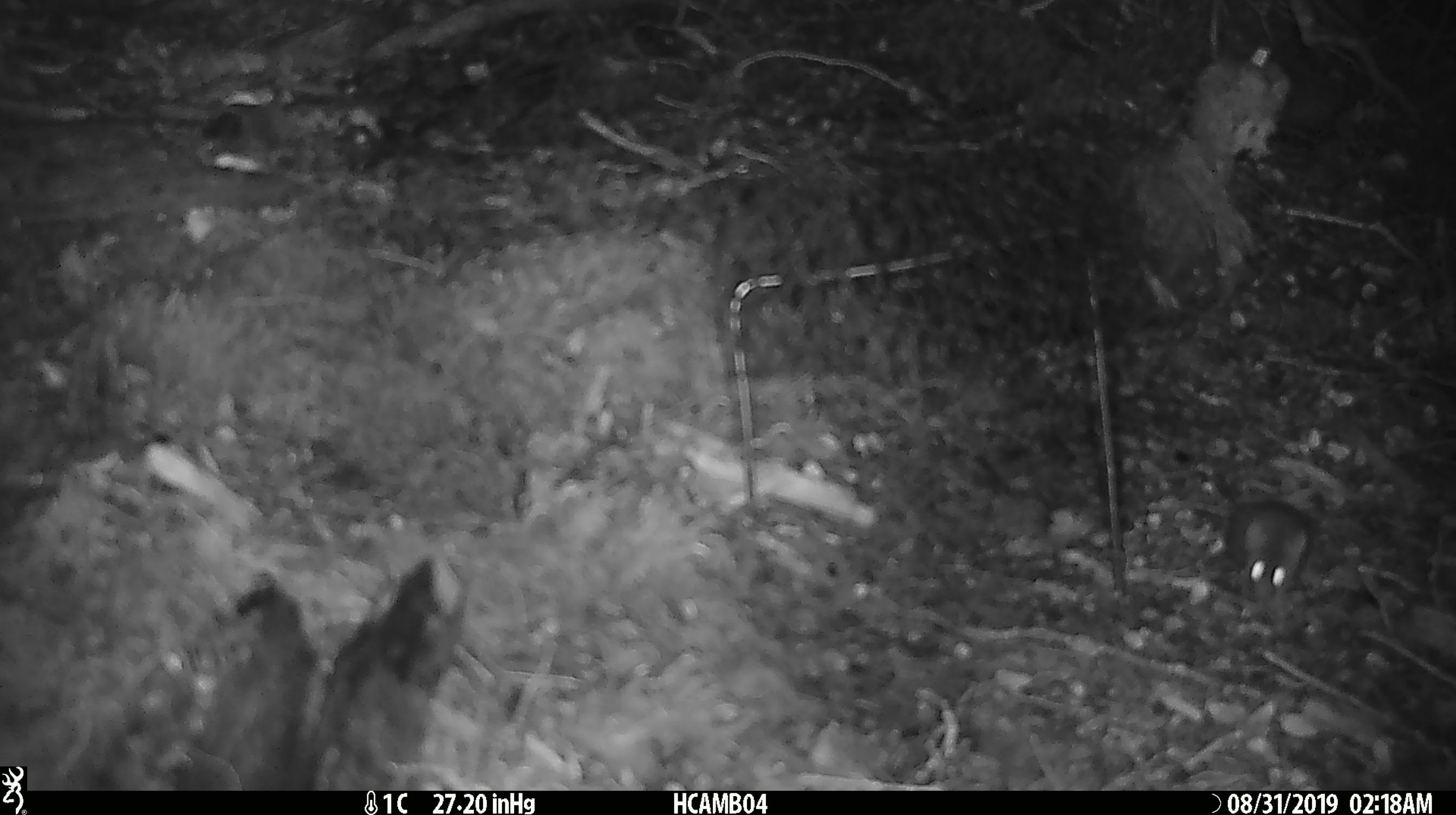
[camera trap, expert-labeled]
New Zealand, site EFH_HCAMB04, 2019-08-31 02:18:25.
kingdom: Animalia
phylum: Chordata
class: Mammalia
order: Rodentia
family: Muridae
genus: Mus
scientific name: Mus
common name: mouse